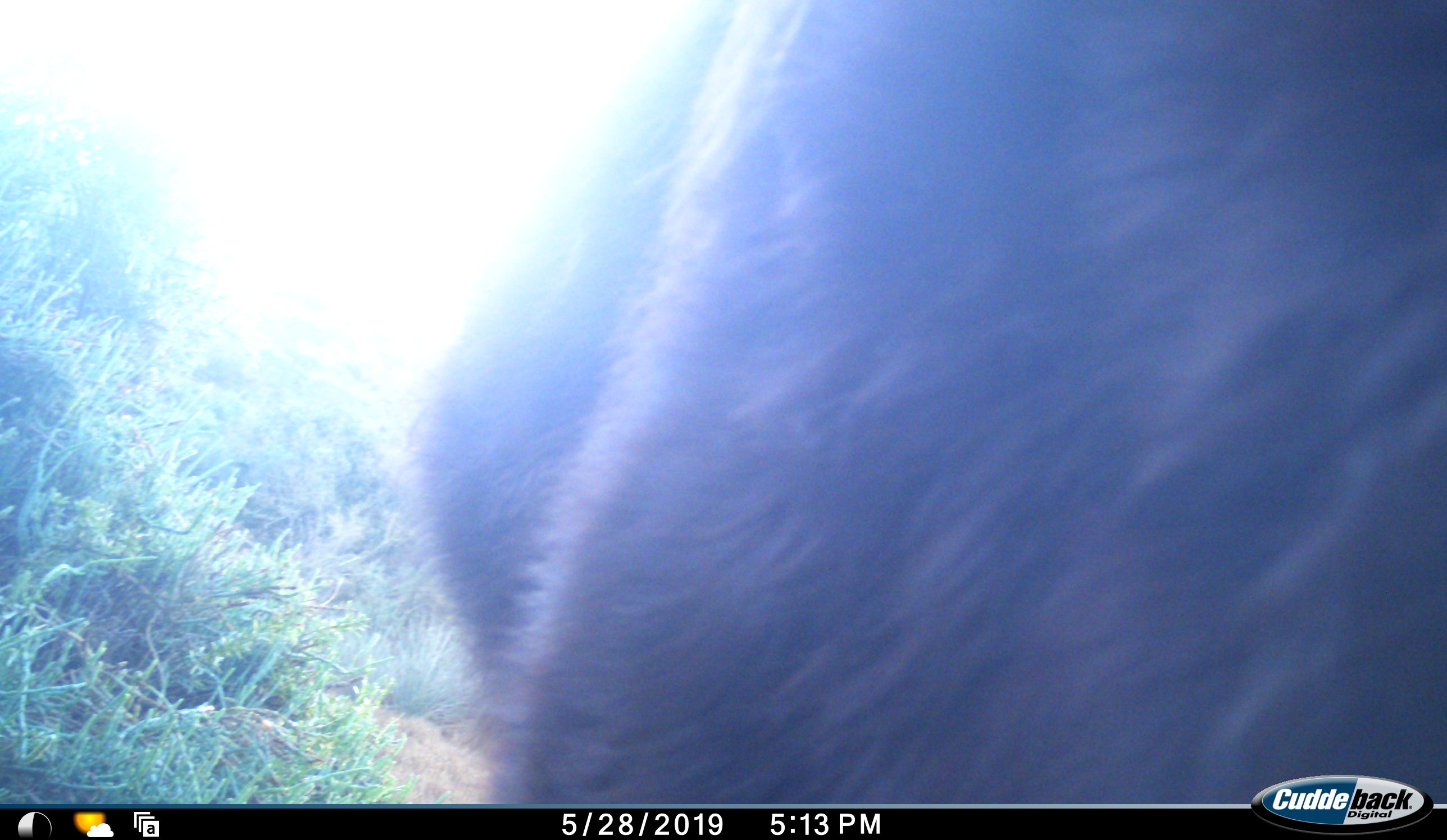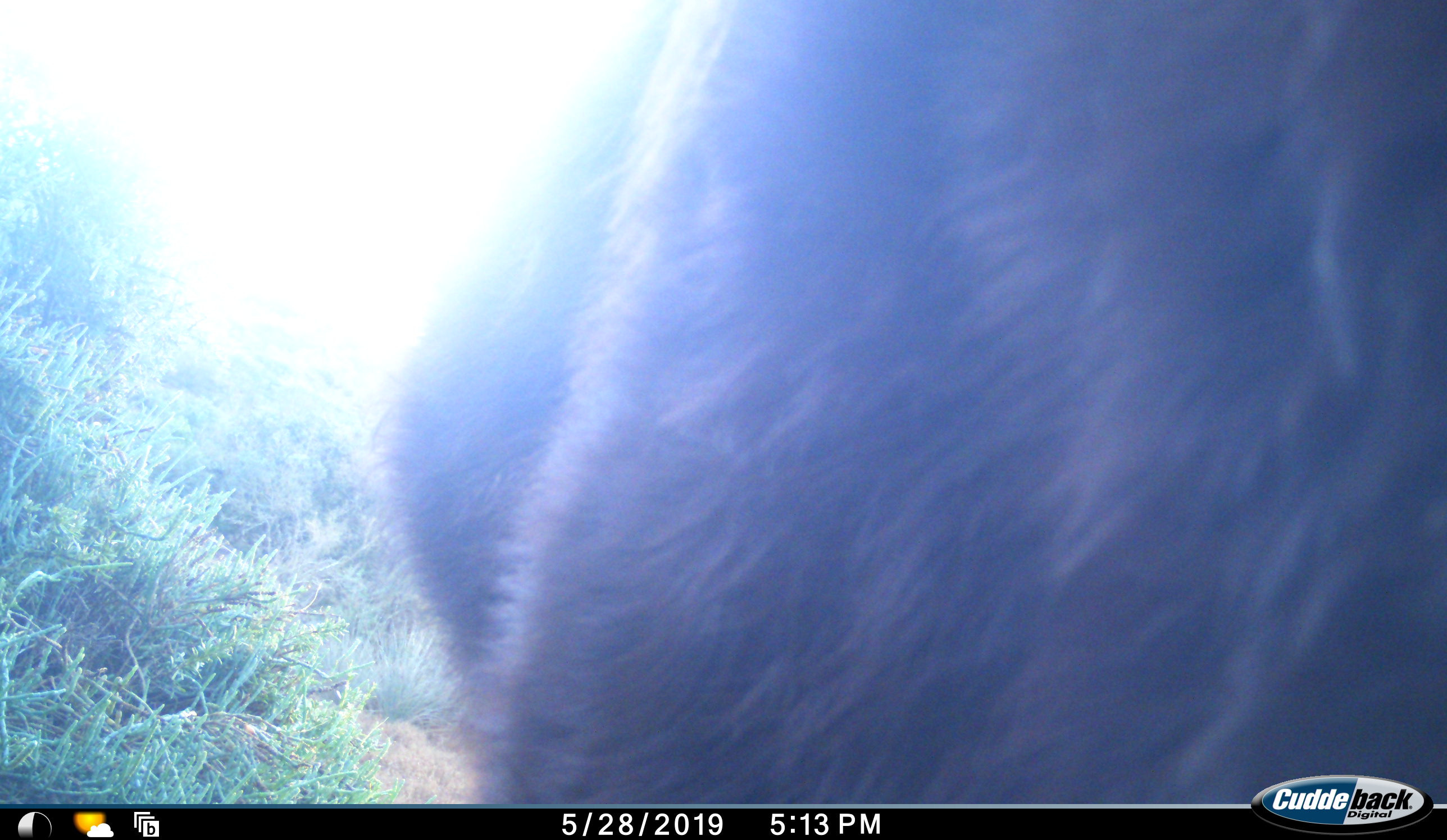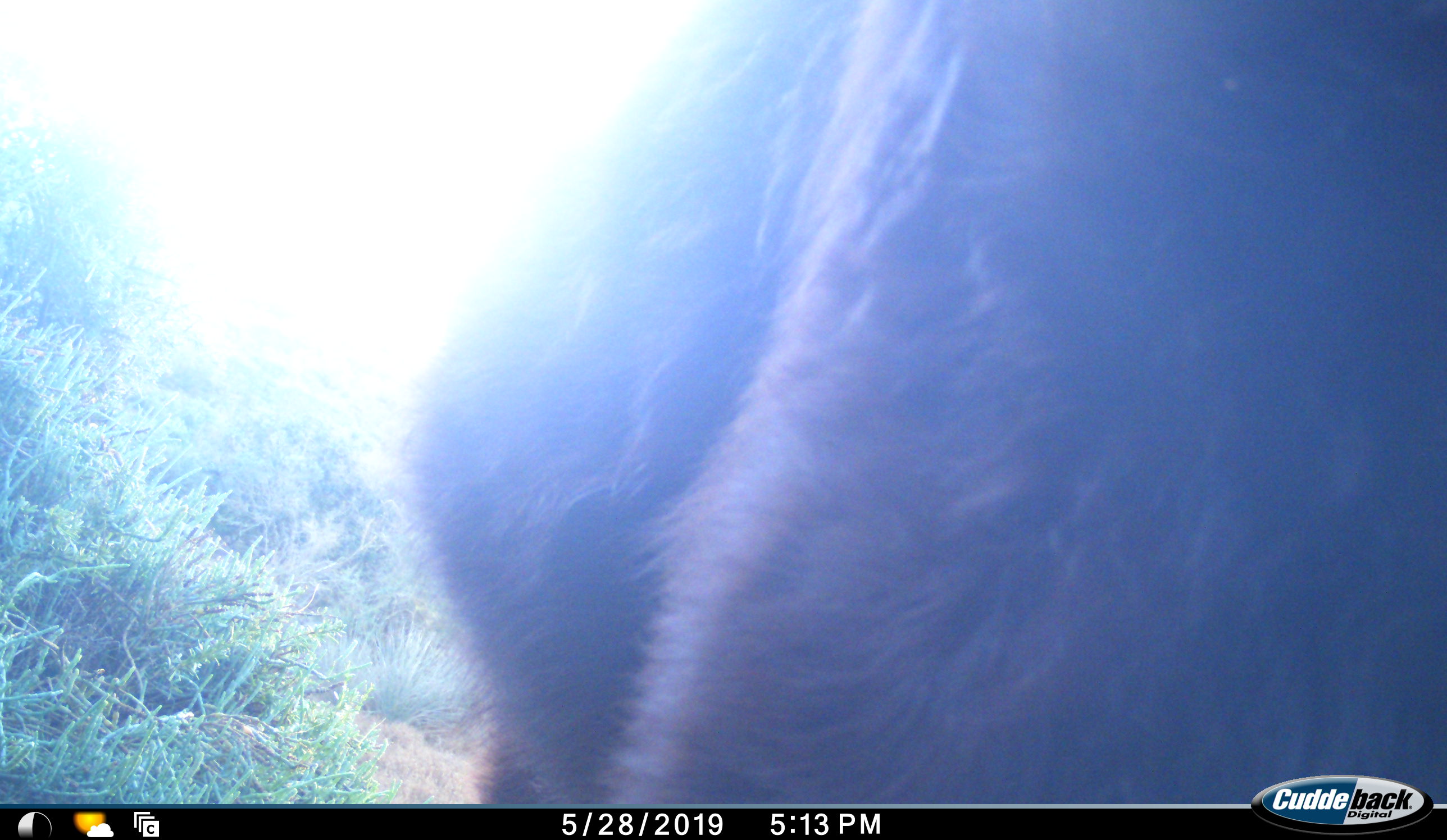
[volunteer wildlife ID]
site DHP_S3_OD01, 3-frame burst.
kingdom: Animalia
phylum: Chordata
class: Mammalia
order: Primates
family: Cercopithecidae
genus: Papio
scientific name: Papio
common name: baboon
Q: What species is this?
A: Baboon (Papio).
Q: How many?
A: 1.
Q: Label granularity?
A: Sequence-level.